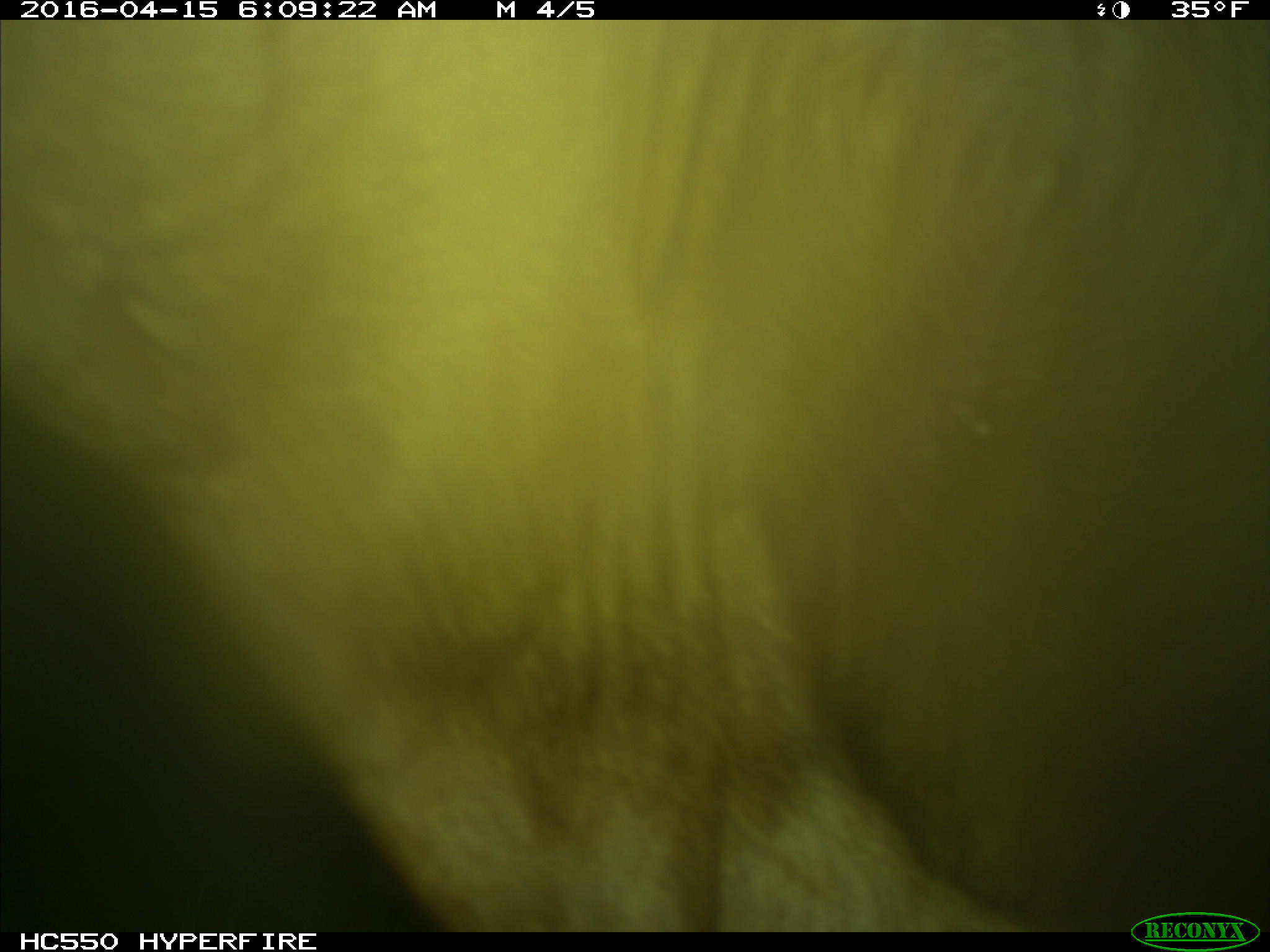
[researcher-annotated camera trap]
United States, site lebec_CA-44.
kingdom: Animalia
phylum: Chordata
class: Mammalia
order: Artiodactyla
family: Bovidae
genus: Bos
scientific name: Bos taurus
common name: domestic cow